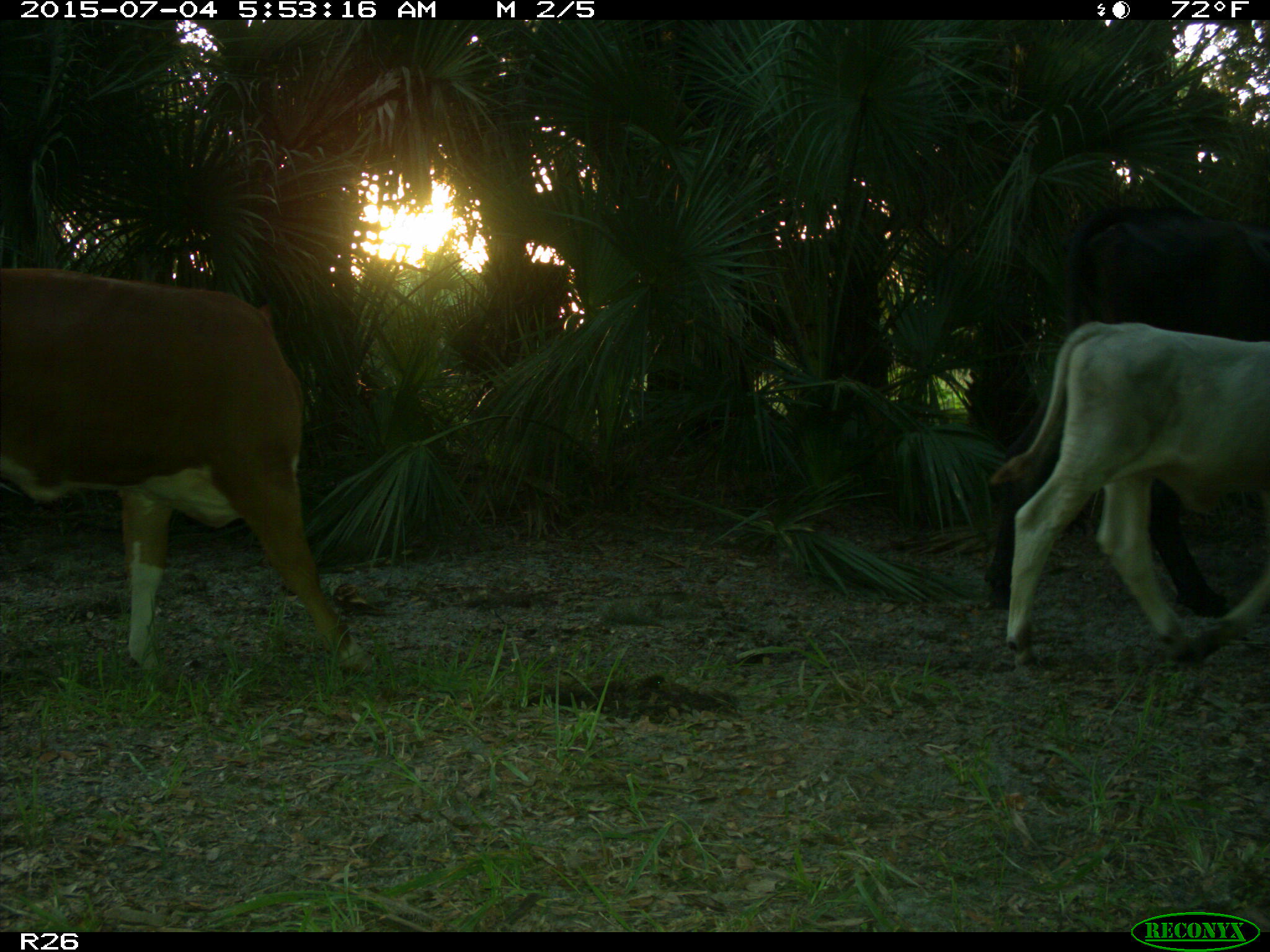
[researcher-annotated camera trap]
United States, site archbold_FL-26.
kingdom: Animalia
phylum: Chordata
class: Mammalia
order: Artiodactyla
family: Bovidae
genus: Bos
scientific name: Bos taurus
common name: domestic cow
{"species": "Bos taurus (domestic cow)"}